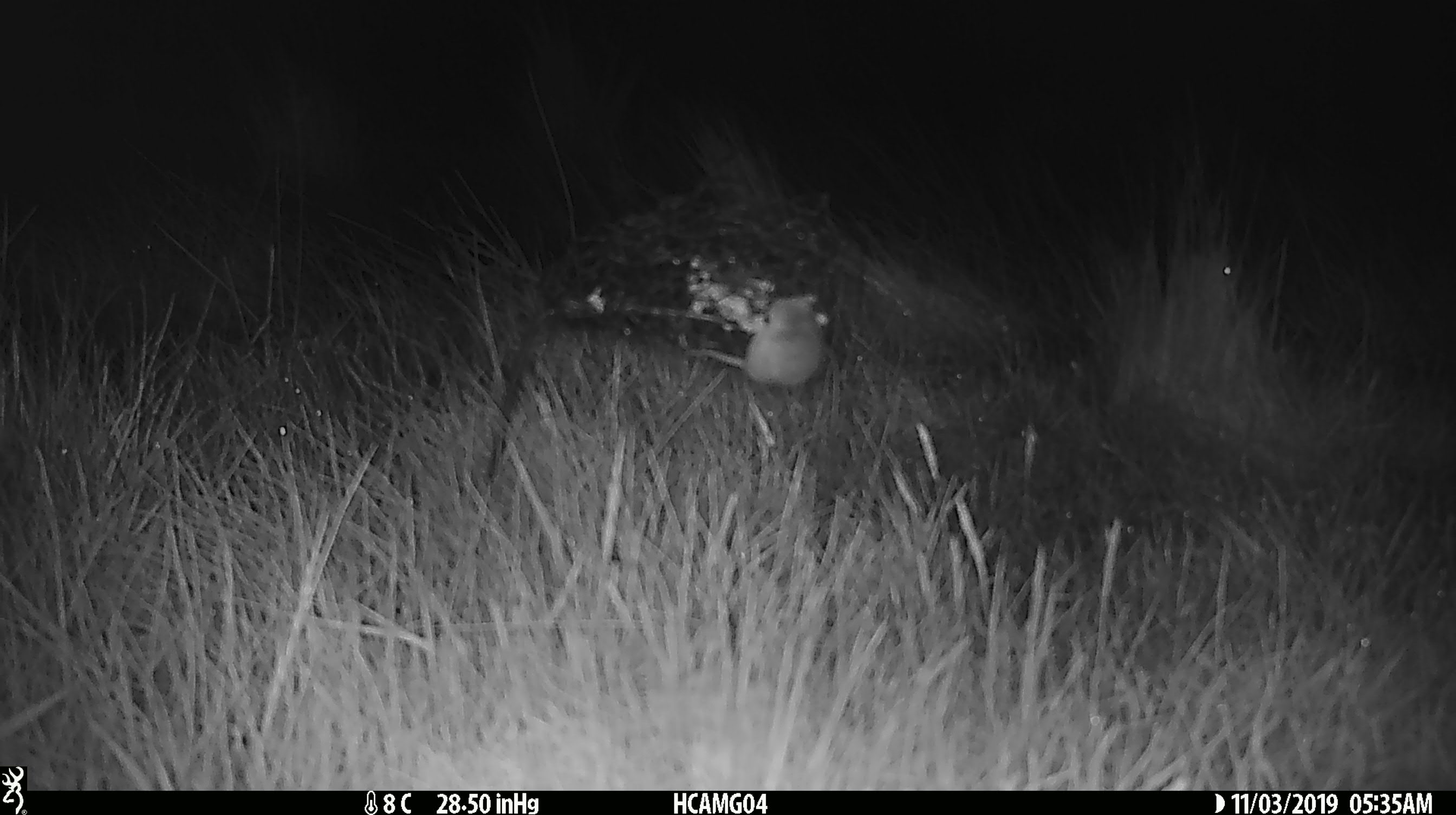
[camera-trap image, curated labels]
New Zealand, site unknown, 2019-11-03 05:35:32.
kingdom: Animalia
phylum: Chordata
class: Mammalia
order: Rodentia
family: Muridae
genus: Mus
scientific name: Mus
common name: mouse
Mouse (Mus).